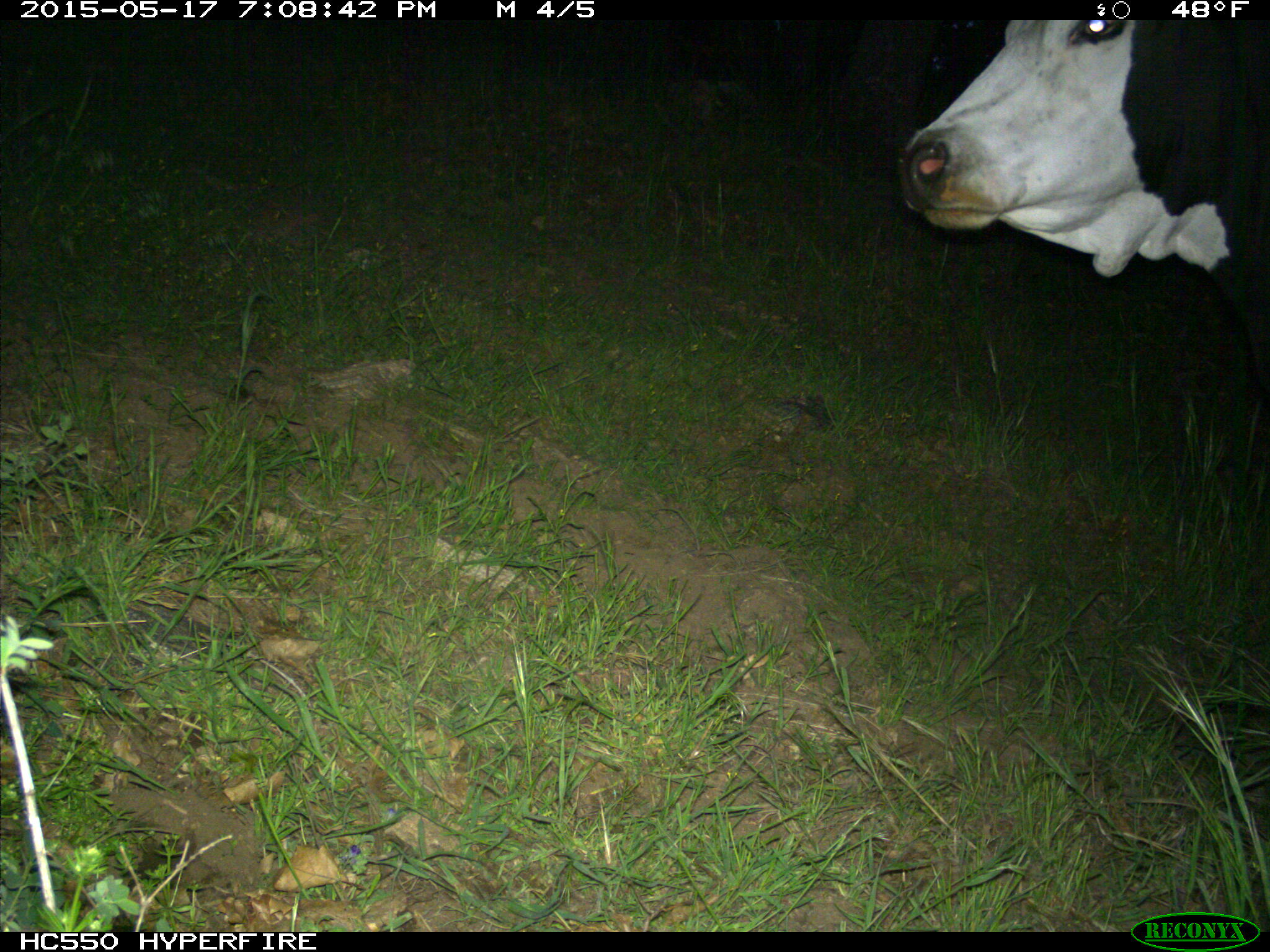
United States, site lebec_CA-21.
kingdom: Animalia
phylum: Chordata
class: Mammalia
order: Artiodactyla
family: Bovidae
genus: Bos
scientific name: Bos taurus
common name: domestic cow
Bos taurus (domestic cow).